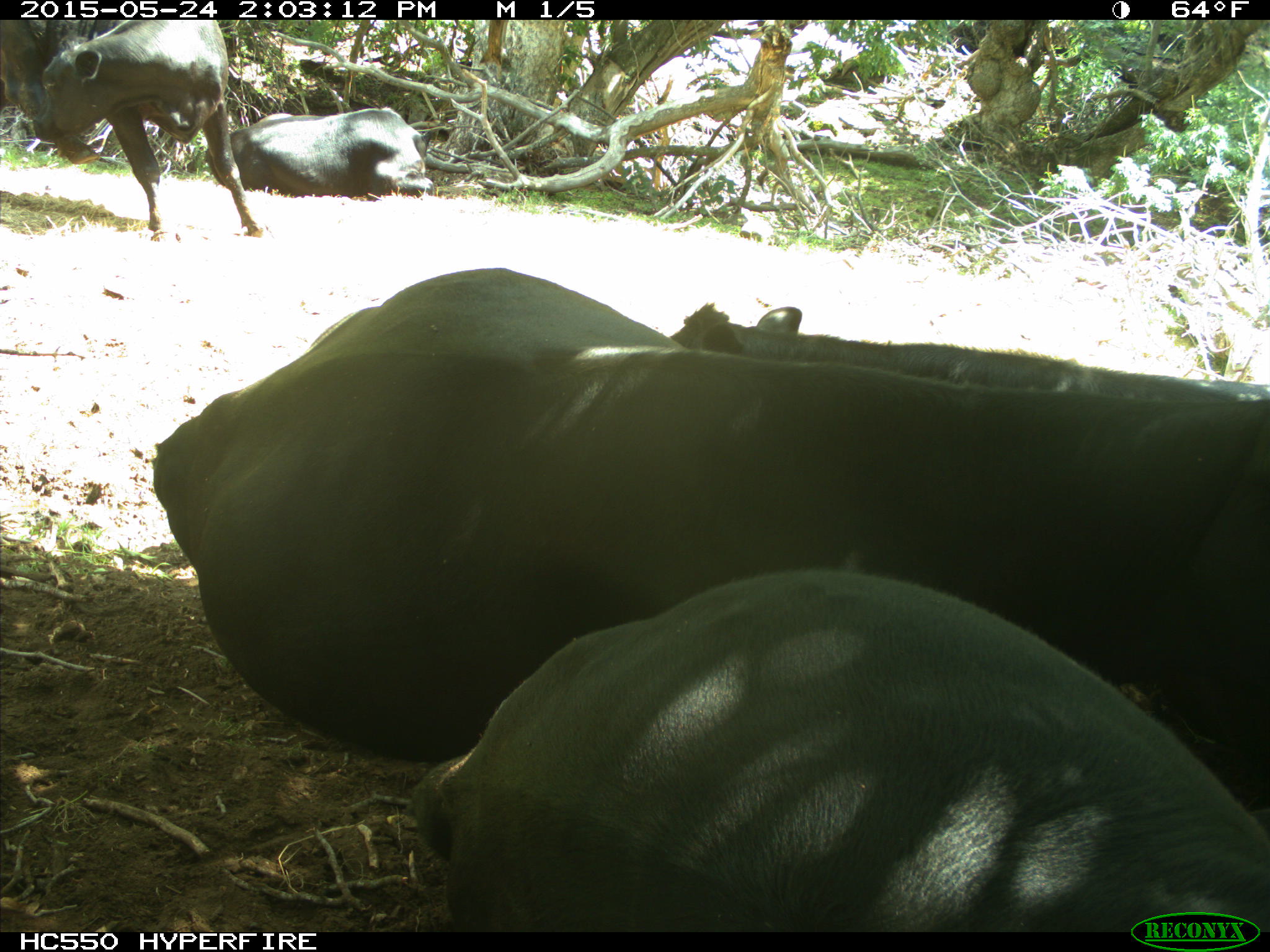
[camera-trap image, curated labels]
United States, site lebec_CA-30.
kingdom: Animalia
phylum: Chordata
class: Mammalia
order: Artiodactyla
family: Bovidae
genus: Bos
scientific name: Bos taurus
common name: domestic cow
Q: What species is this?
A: Bos taurus (domestic cow).